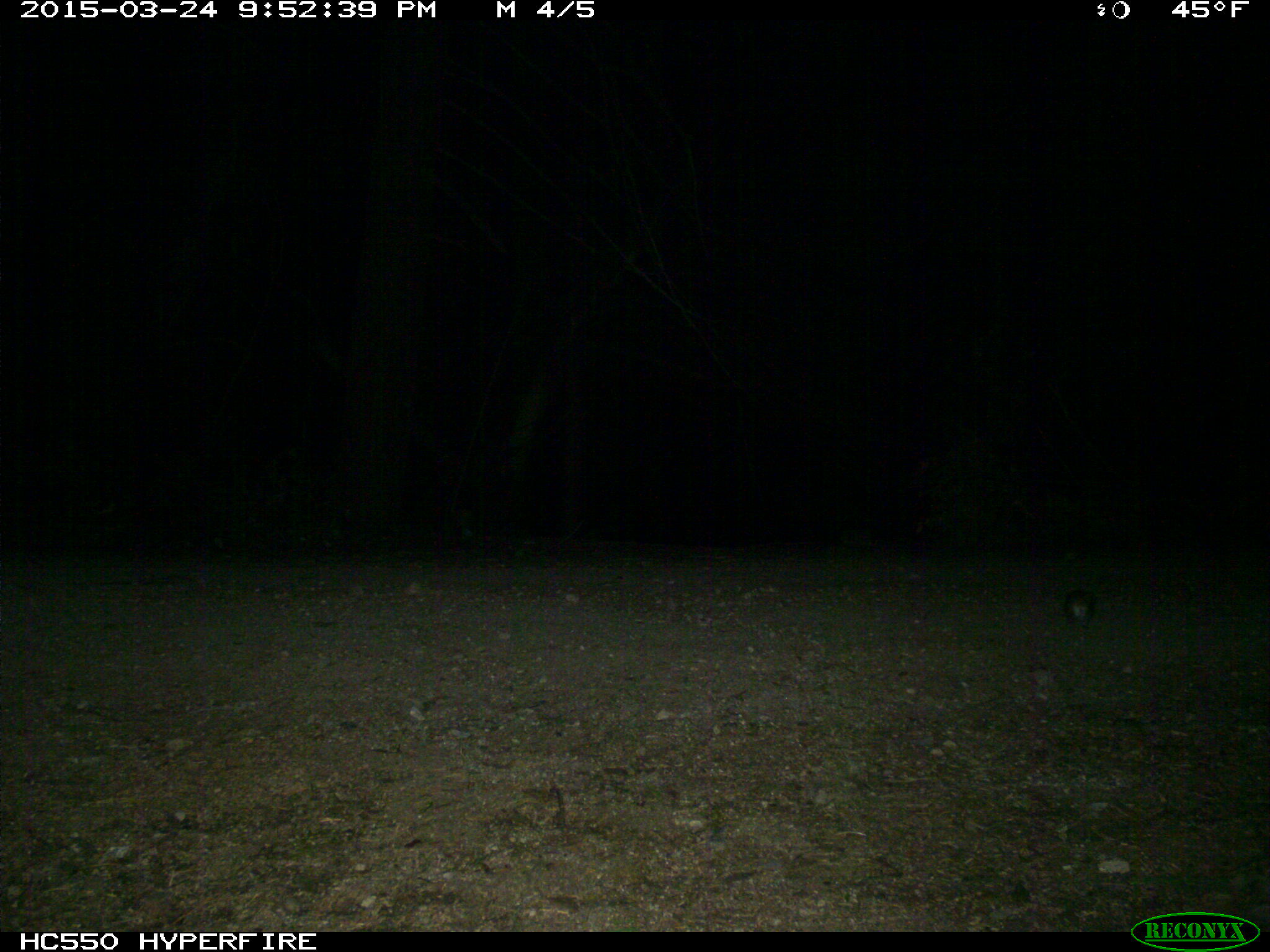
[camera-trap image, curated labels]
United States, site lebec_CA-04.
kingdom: Animalia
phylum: Chordata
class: Mammalia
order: Rodentia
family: Cricetidae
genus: Neotoma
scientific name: Neotoma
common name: pack rat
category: unidentified pack rat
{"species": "unidentified pack rat (pack rat) (Neotoma)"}